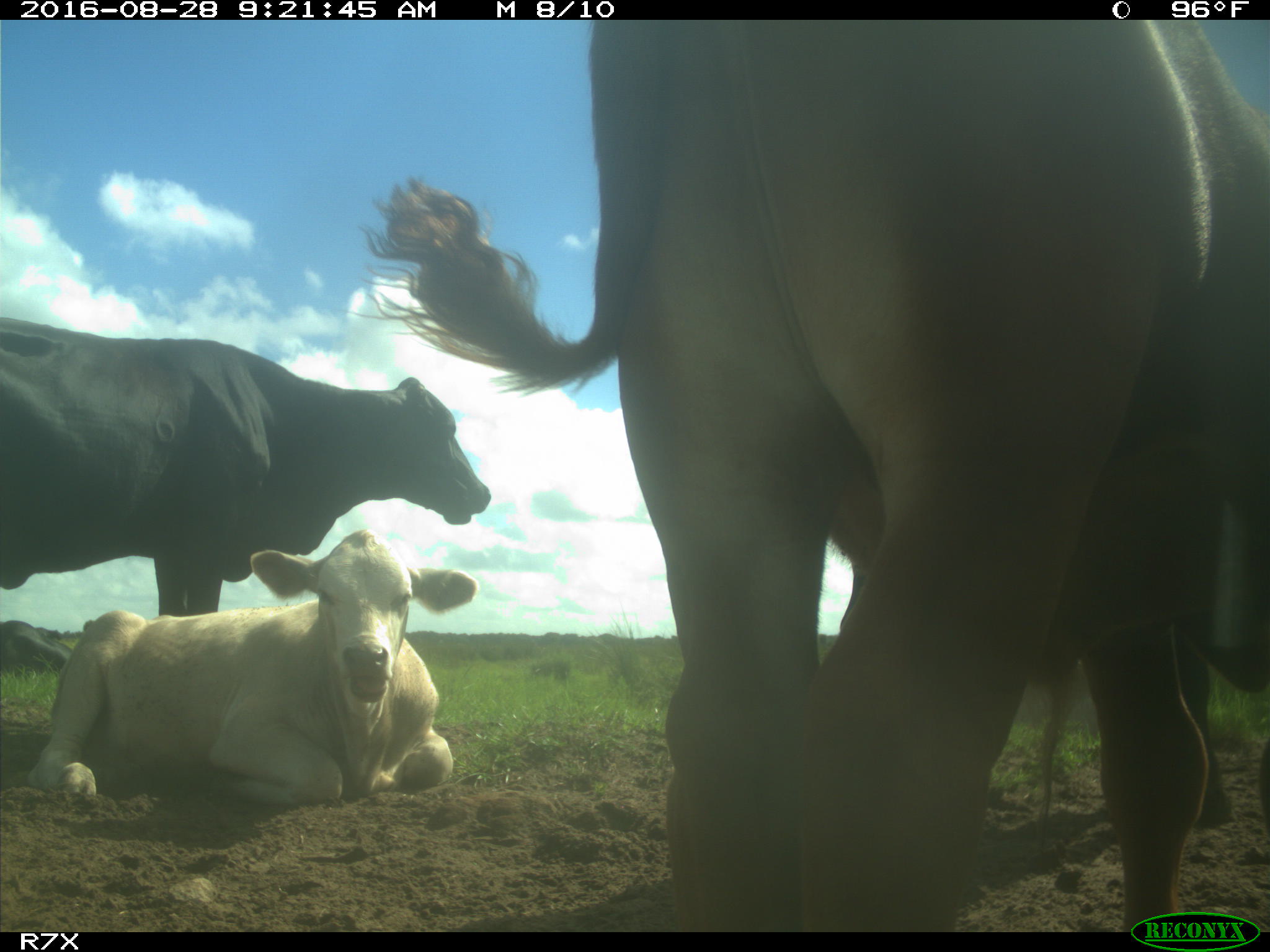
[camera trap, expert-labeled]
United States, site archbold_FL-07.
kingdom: Animalia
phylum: Chordata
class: Mammalia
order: Artiodactyla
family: Bovidae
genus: Bos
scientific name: Bos taurus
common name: domestic cow